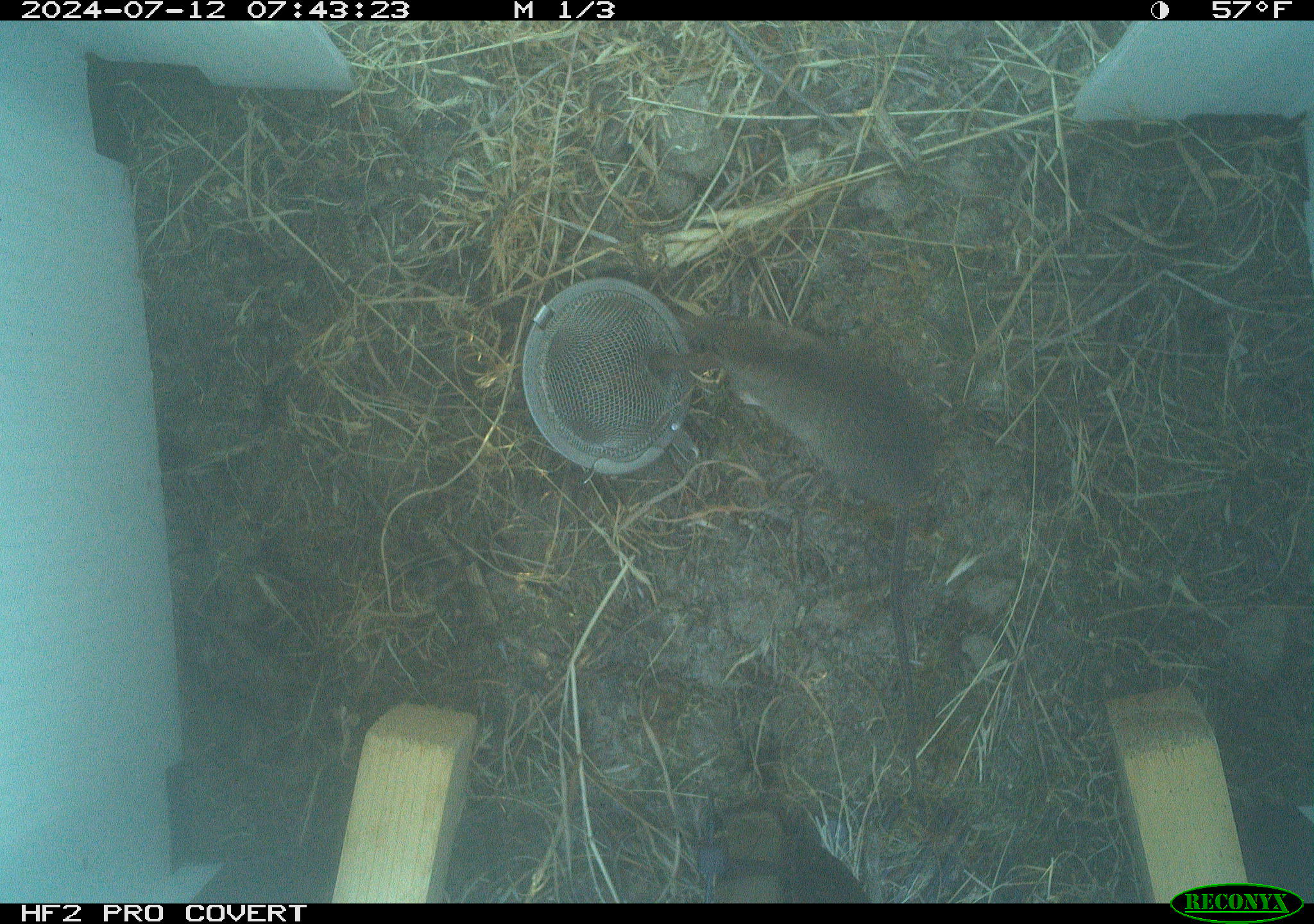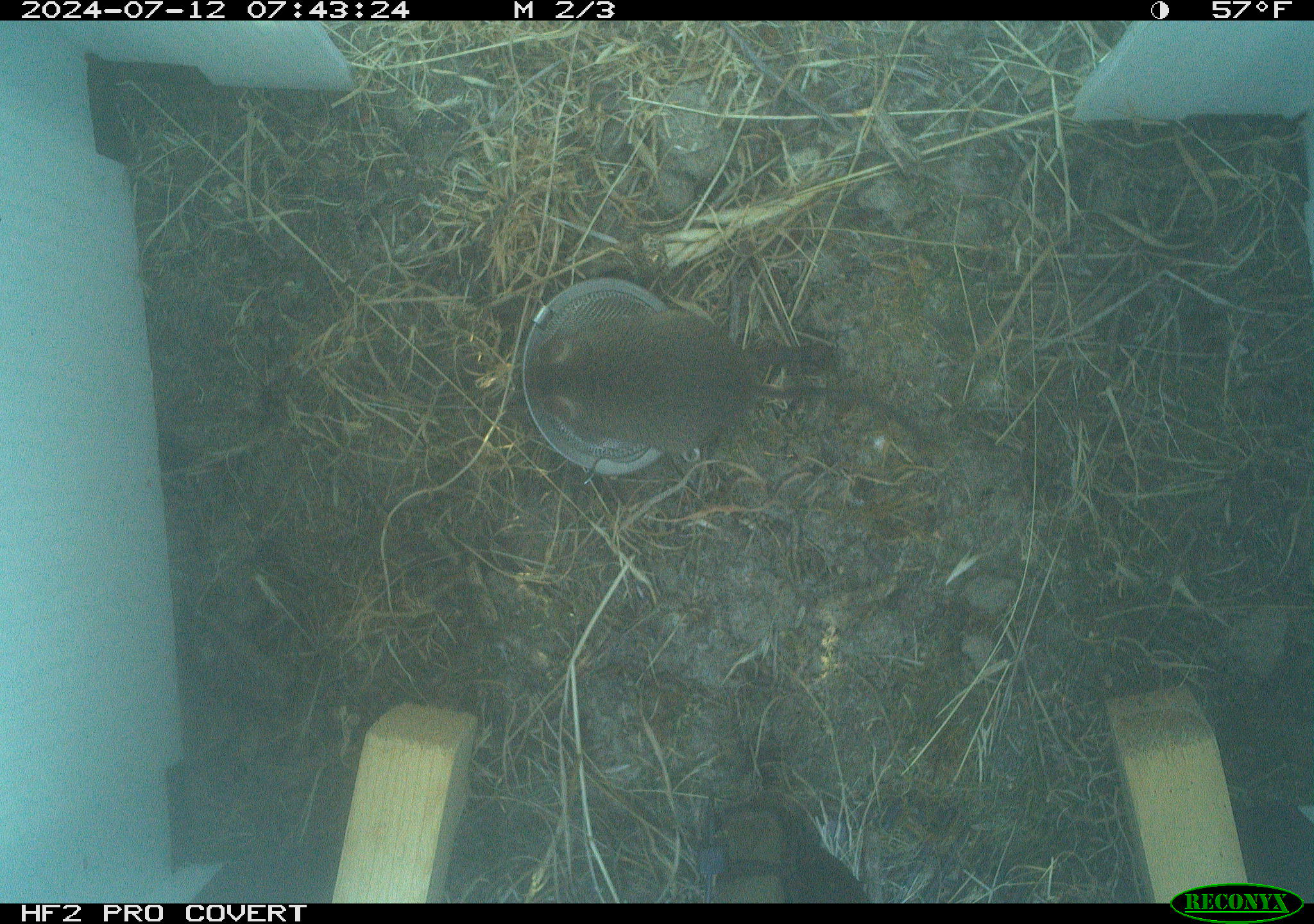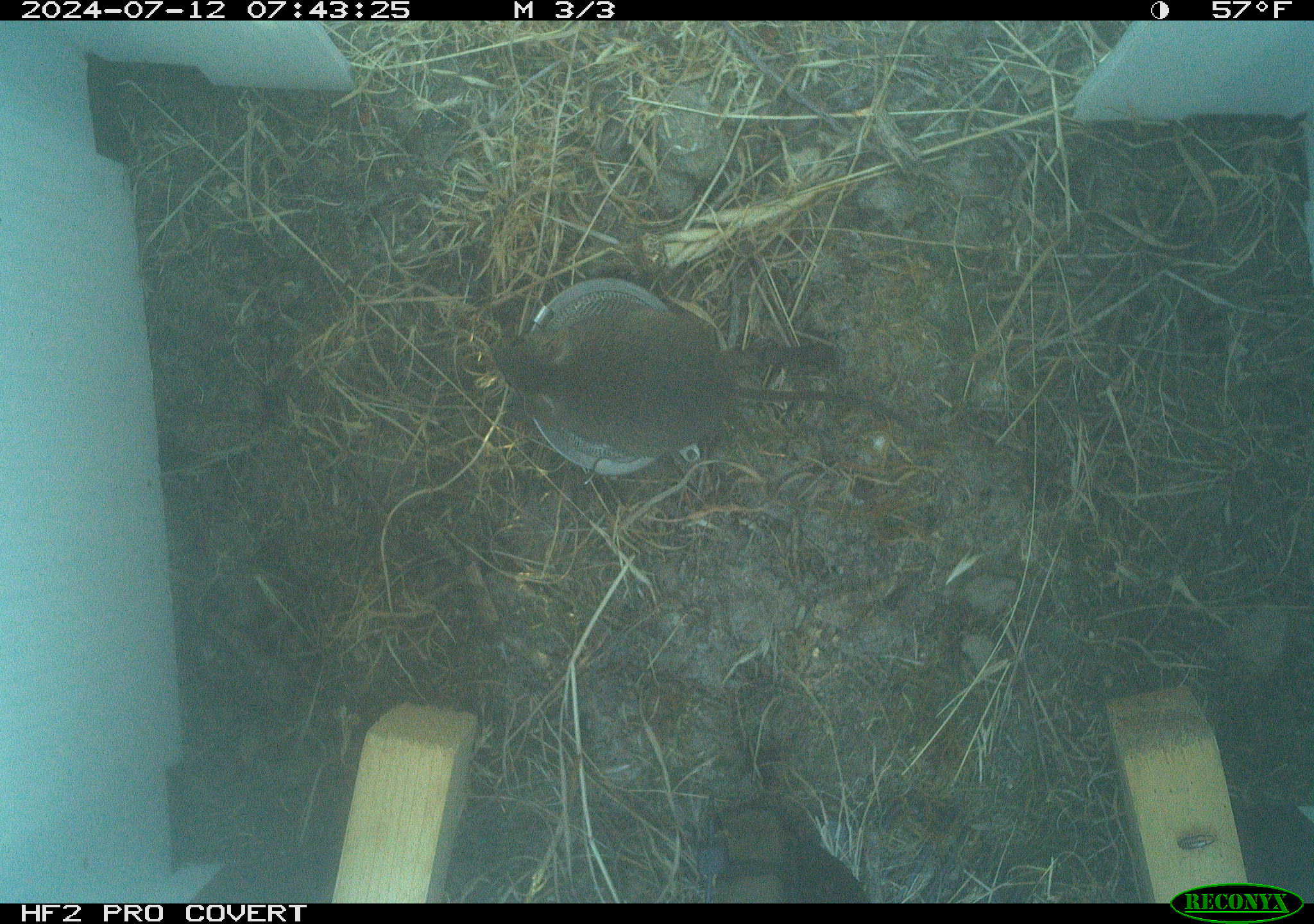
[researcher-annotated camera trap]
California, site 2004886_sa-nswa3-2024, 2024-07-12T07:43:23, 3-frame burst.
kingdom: Animalia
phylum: Chordata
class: Mammalia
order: Rodentia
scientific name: Rodentia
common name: rodent